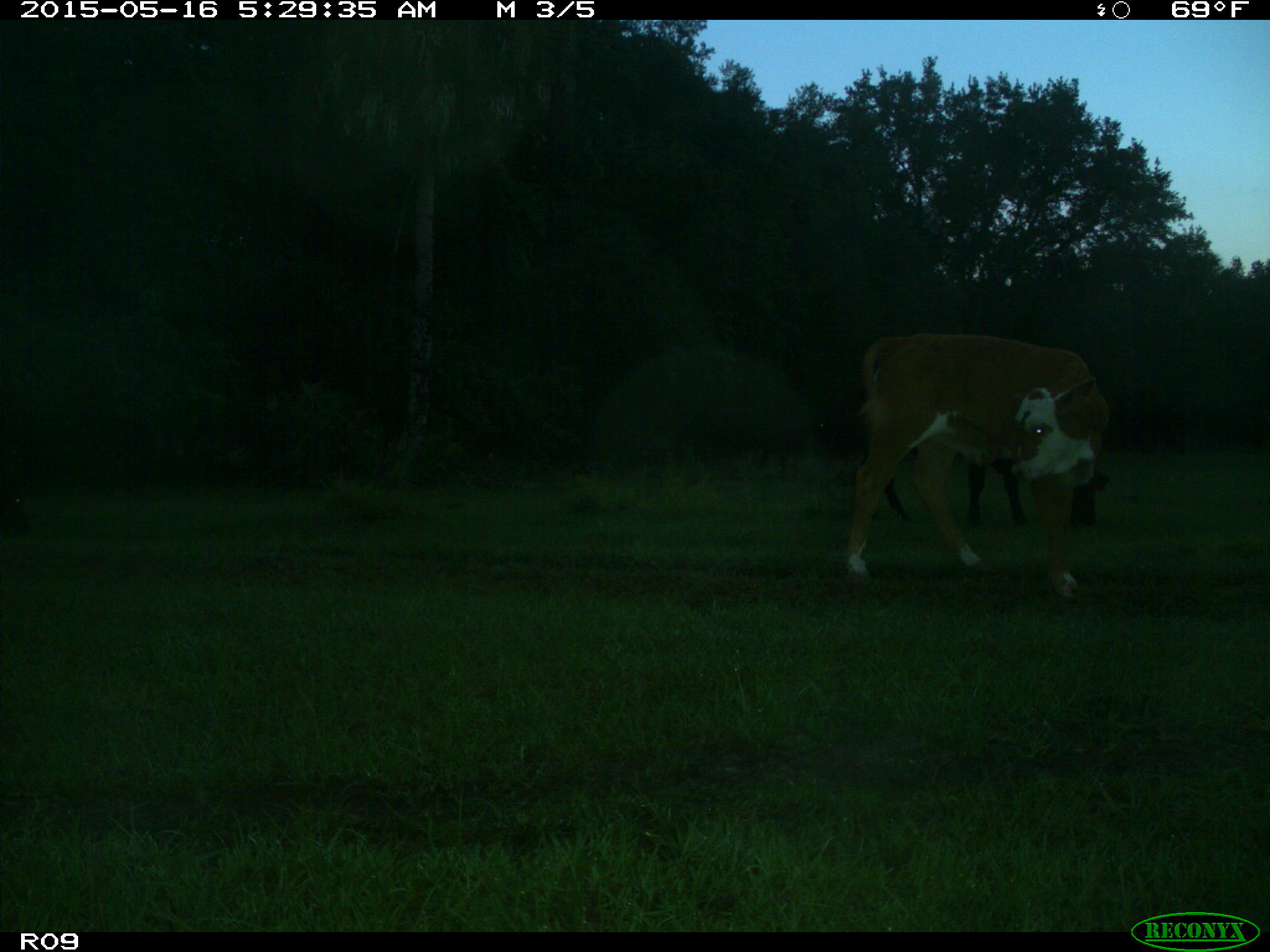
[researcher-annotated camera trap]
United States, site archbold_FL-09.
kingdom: Animalia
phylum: Chordata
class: Mammalia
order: Artiodactyla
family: Bovidae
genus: Bos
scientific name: Bos taurus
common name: domestic cow